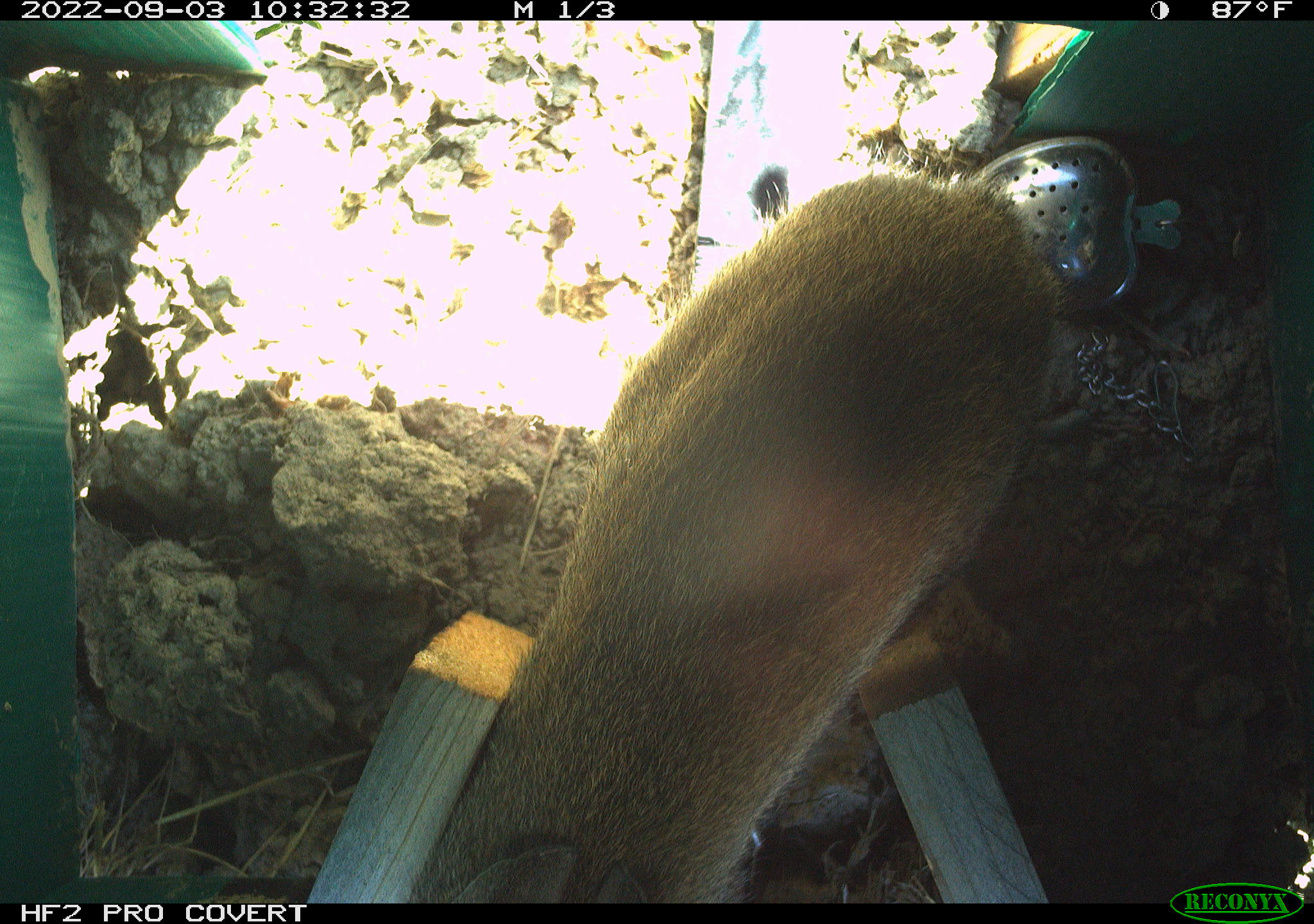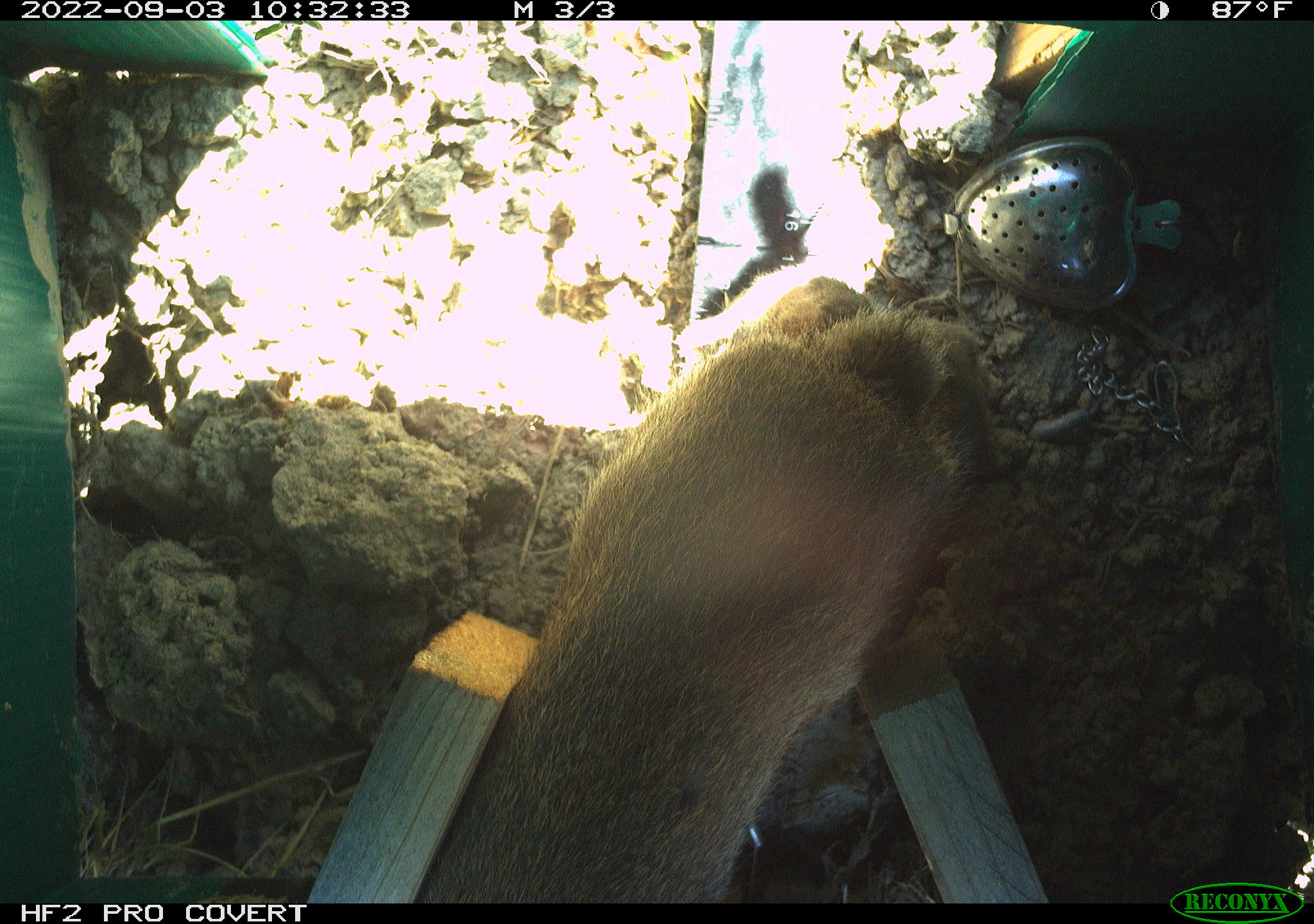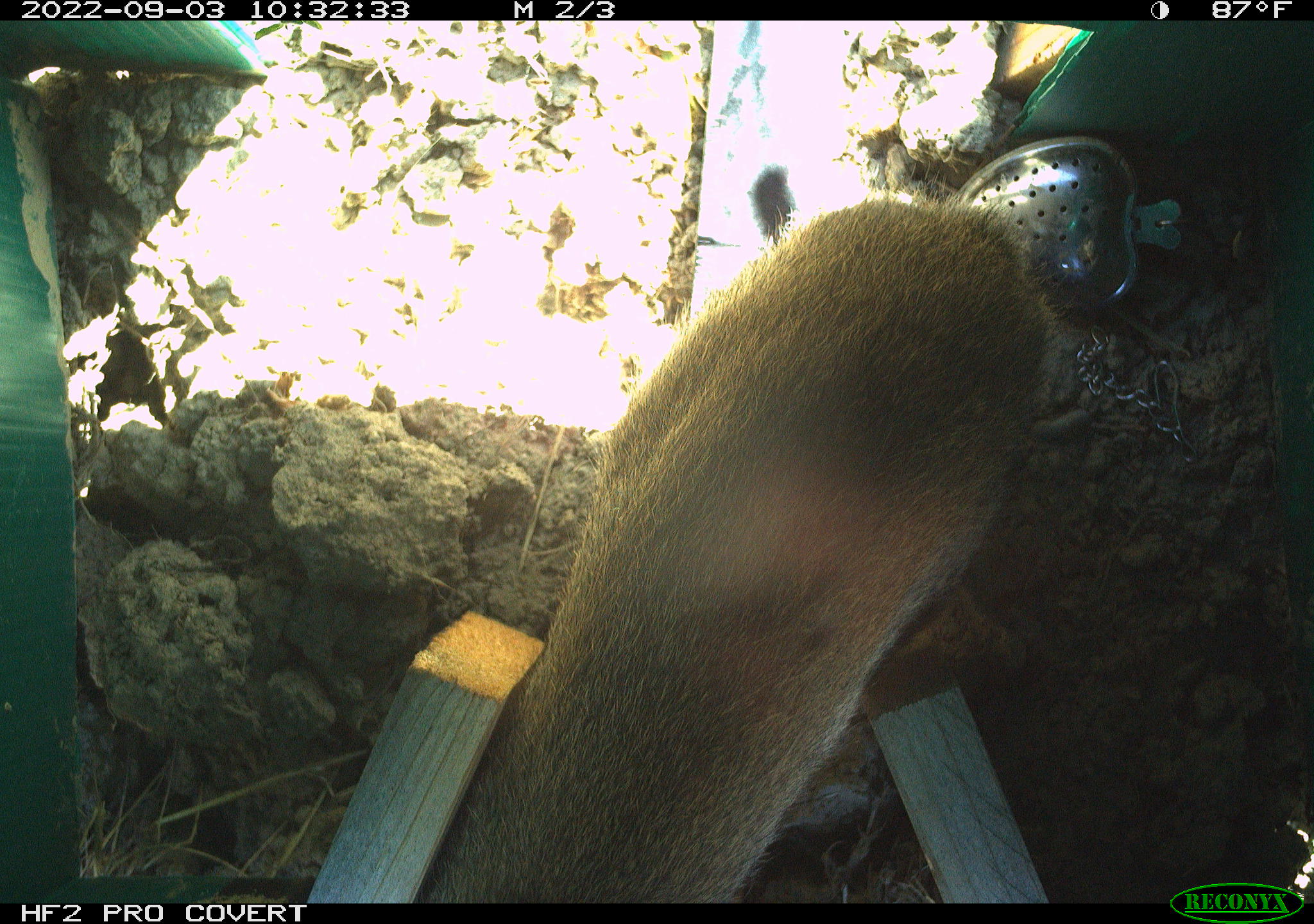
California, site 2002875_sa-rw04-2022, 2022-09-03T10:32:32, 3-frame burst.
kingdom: Animalia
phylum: Chordata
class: Mammalia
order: Lagomorpha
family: Leporidae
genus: Sylvilagus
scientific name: Sylvilagus bachmani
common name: brush rabbit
Brush rabbit (Sylvilagus bachmani).